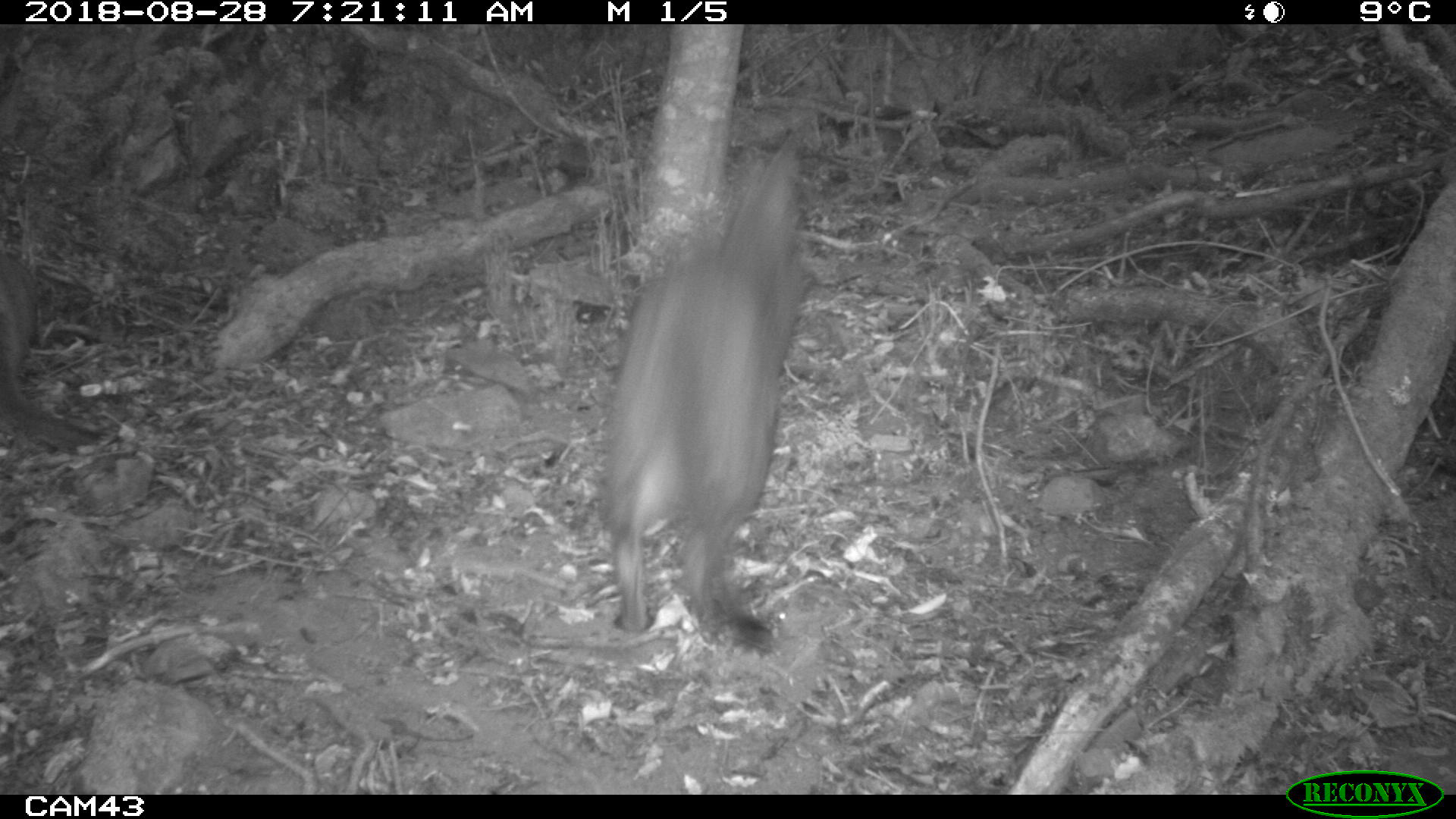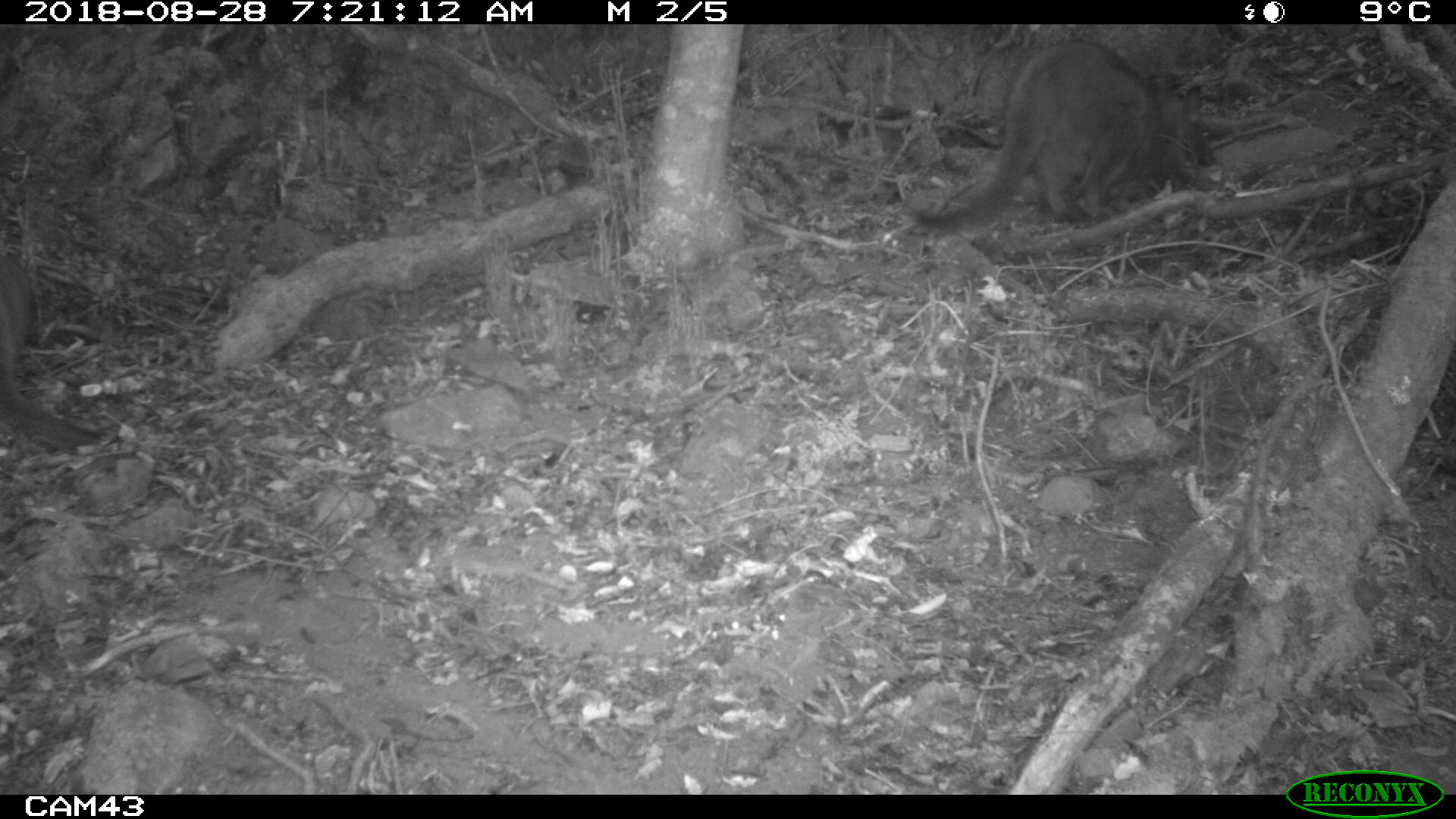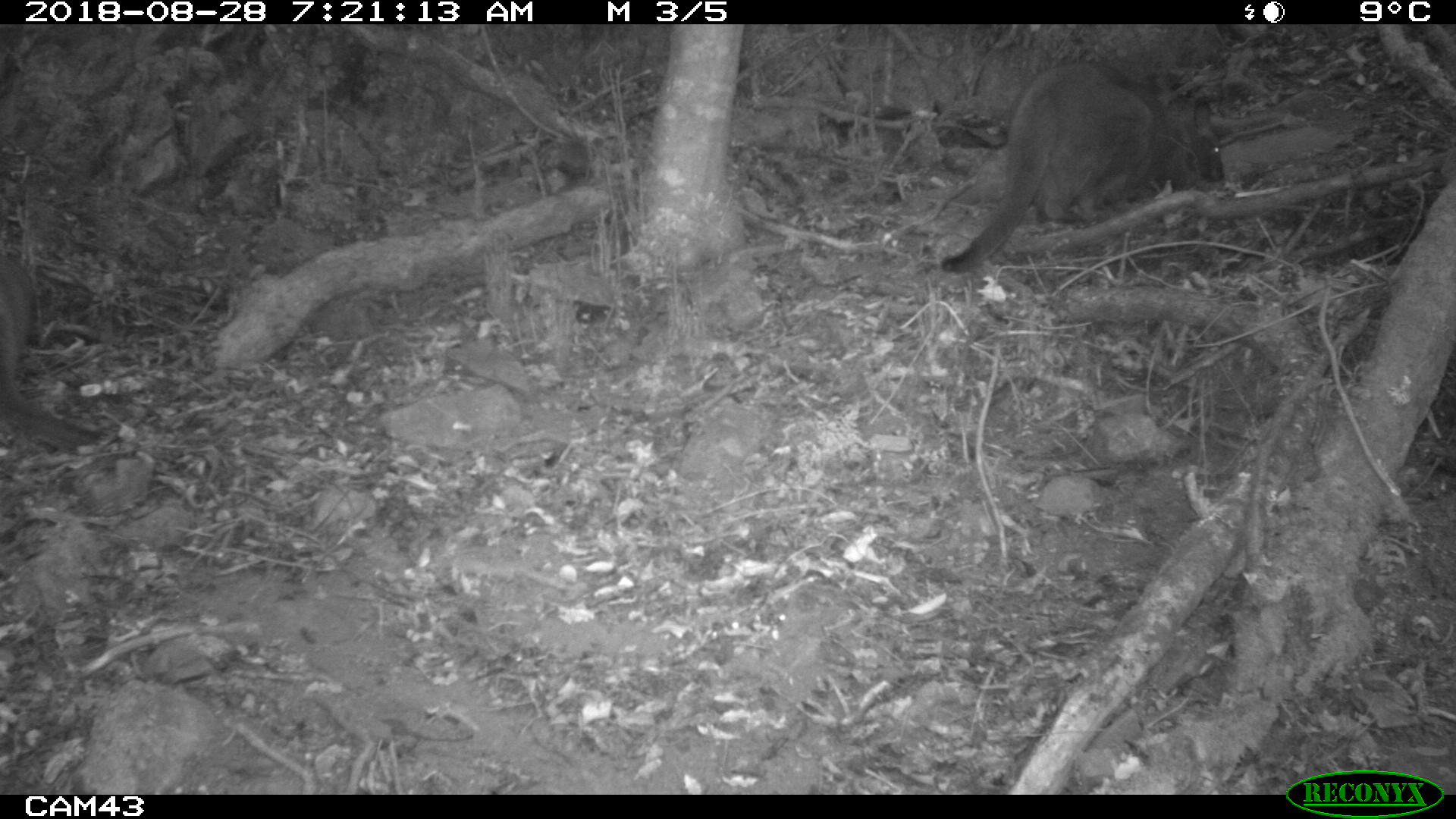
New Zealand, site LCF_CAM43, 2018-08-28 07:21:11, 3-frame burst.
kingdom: Animalia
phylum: Chordata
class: Mammalia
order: Diprotodontia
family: Macropodidae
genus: Notamacropus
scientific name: Notamacropus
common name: wallaby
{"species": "wallaby (Notamacropus)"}